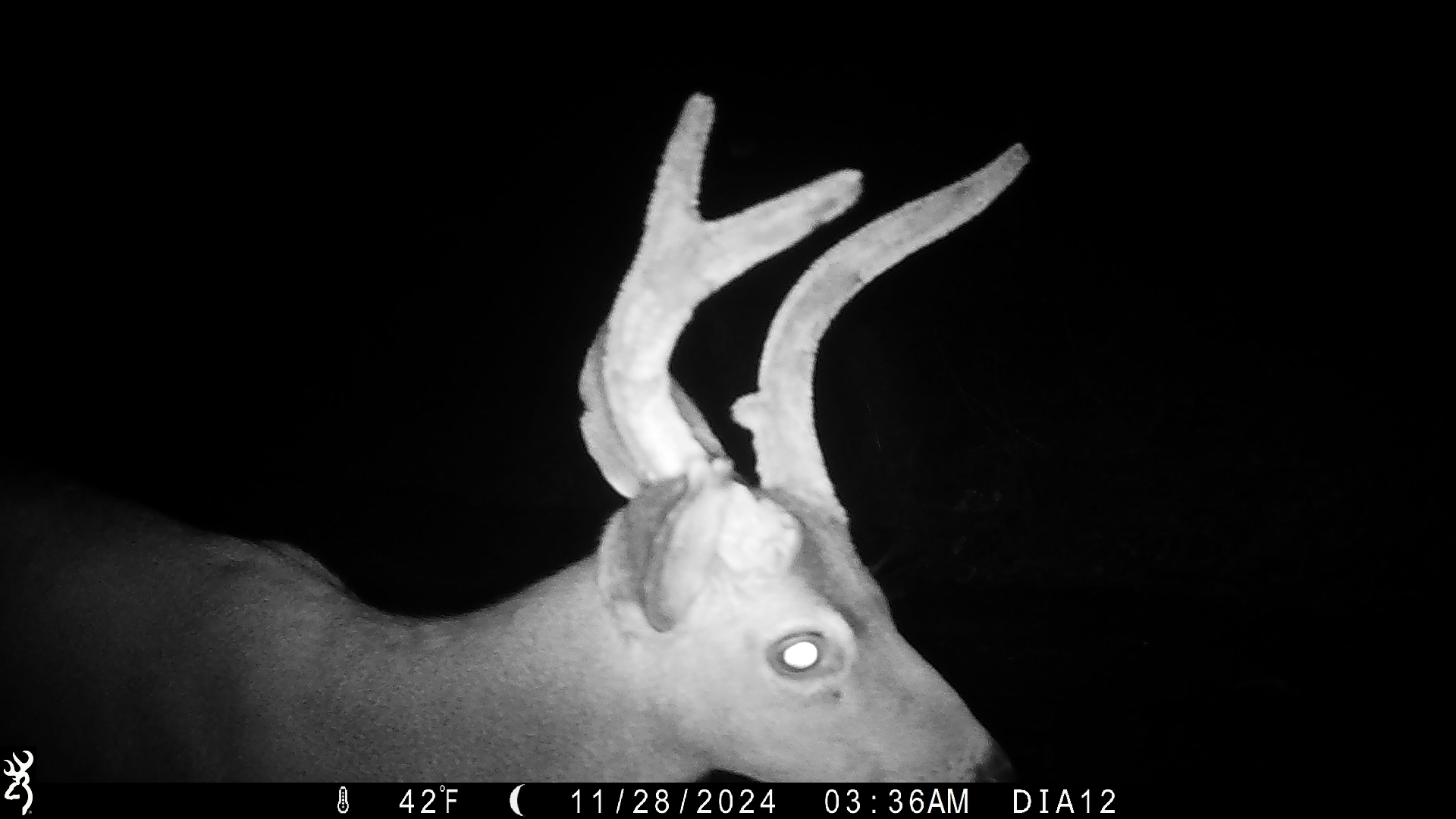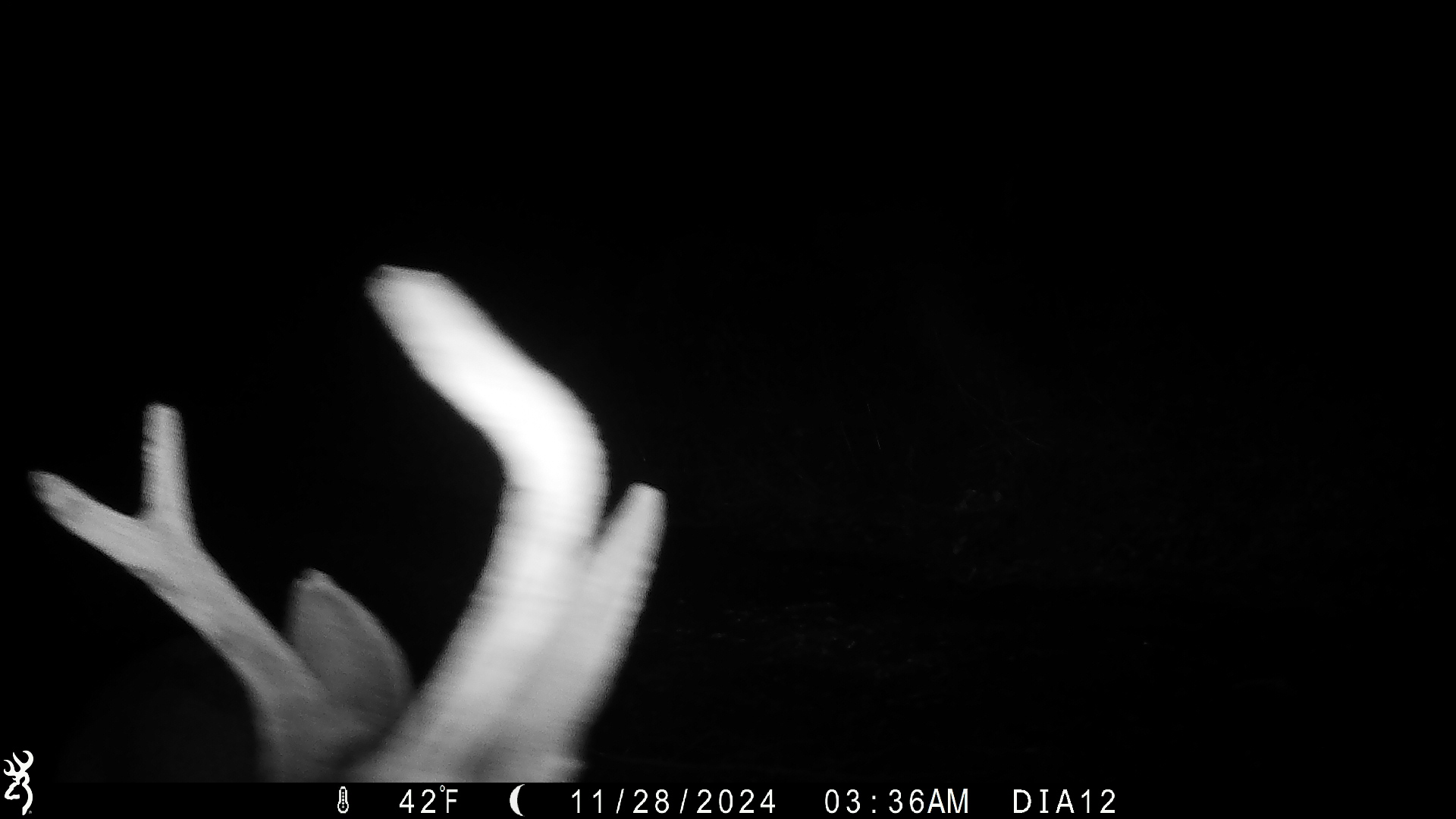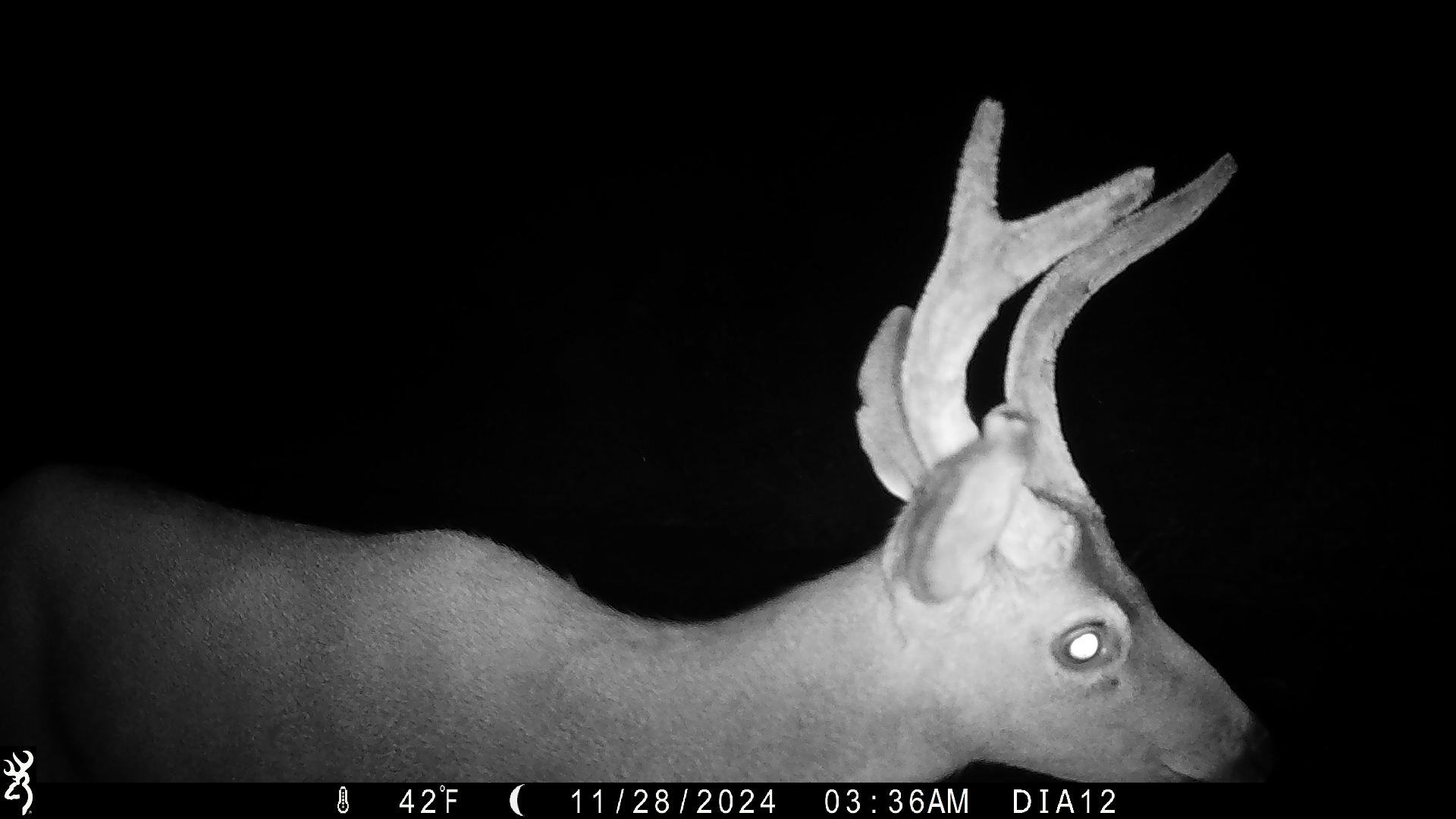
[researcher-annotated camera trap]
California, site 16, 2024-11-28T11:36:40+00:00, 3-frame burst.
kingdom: Animalia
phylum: Chordata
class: Mammalia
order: Artiodactyla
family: Cervidae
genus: Odocoileus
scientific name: Odocoileus hemionus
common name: mule deer